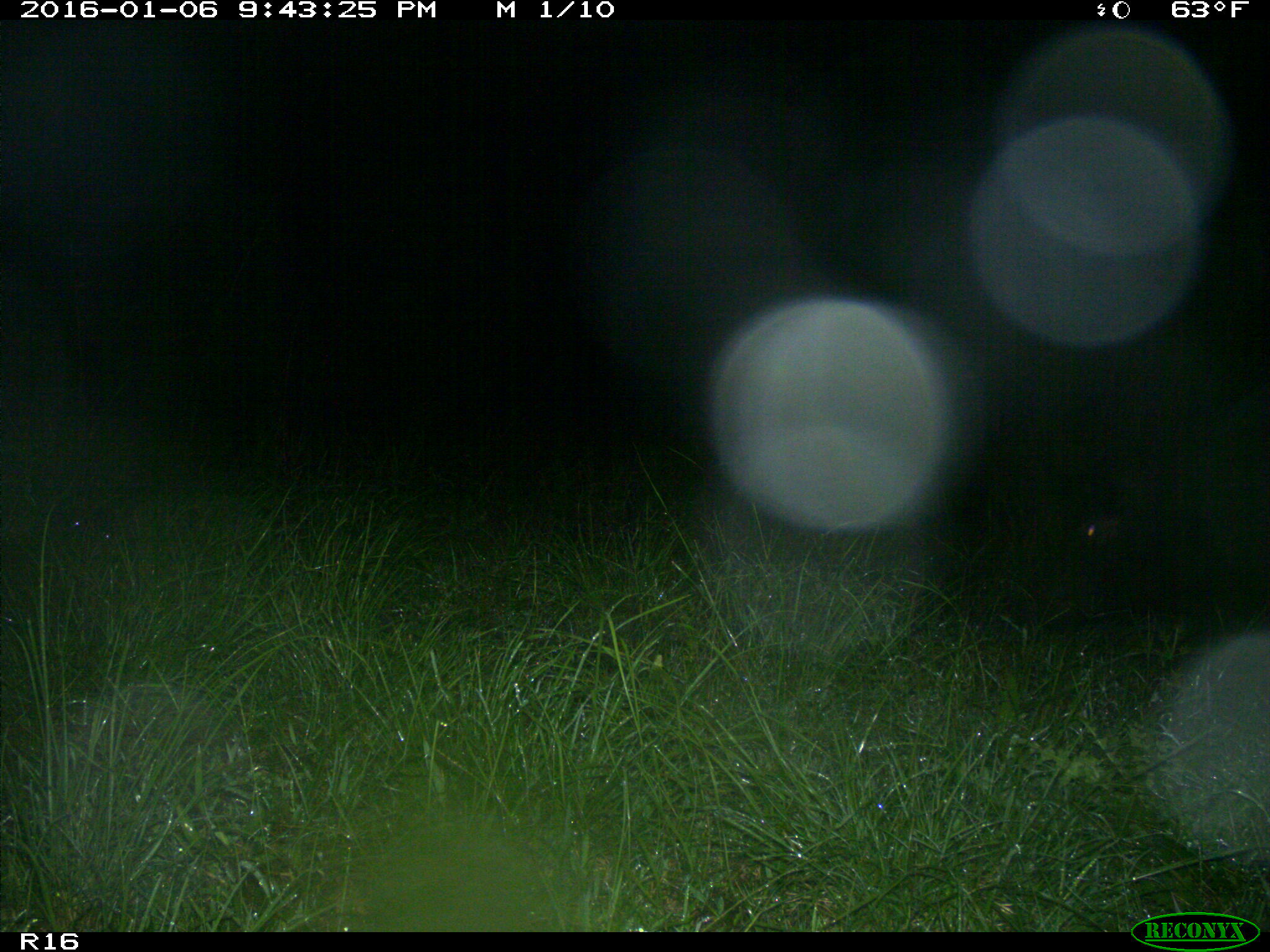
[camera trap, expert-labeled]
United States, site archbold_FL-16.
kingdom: Animalia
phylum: Chordata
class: Mammalia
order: Artiodactyla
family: Suidae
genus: Sus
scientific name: Sus scrofa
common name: wild boar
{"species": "Sus scrofa (wild boar)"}